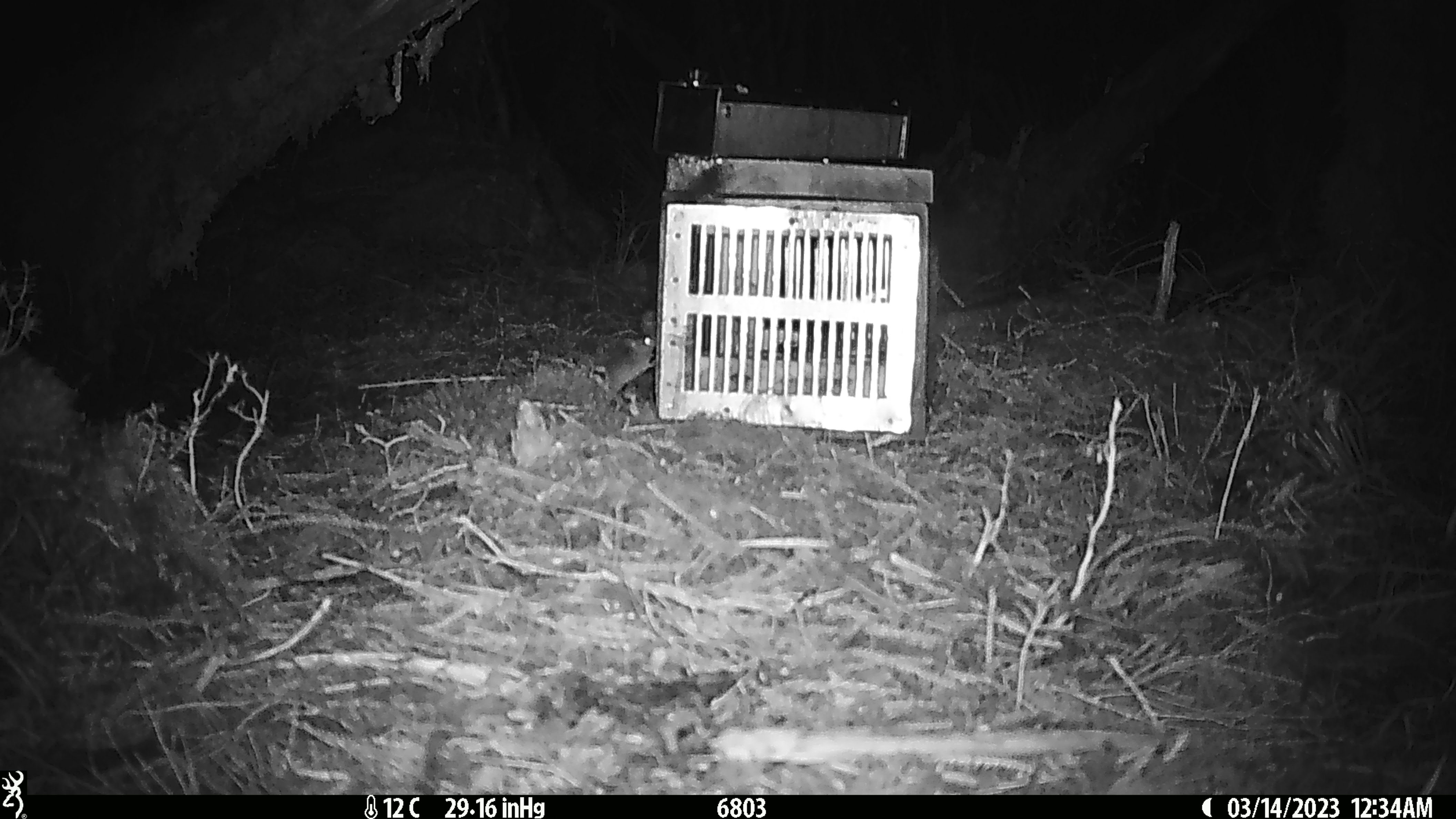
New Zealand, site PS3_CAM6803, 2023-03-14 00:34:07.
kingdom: Animalia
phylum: Chordata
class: Mammalia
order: Rodentia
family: Muridae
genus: Mus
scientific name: Mus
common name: mouse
Mouse (Mus).